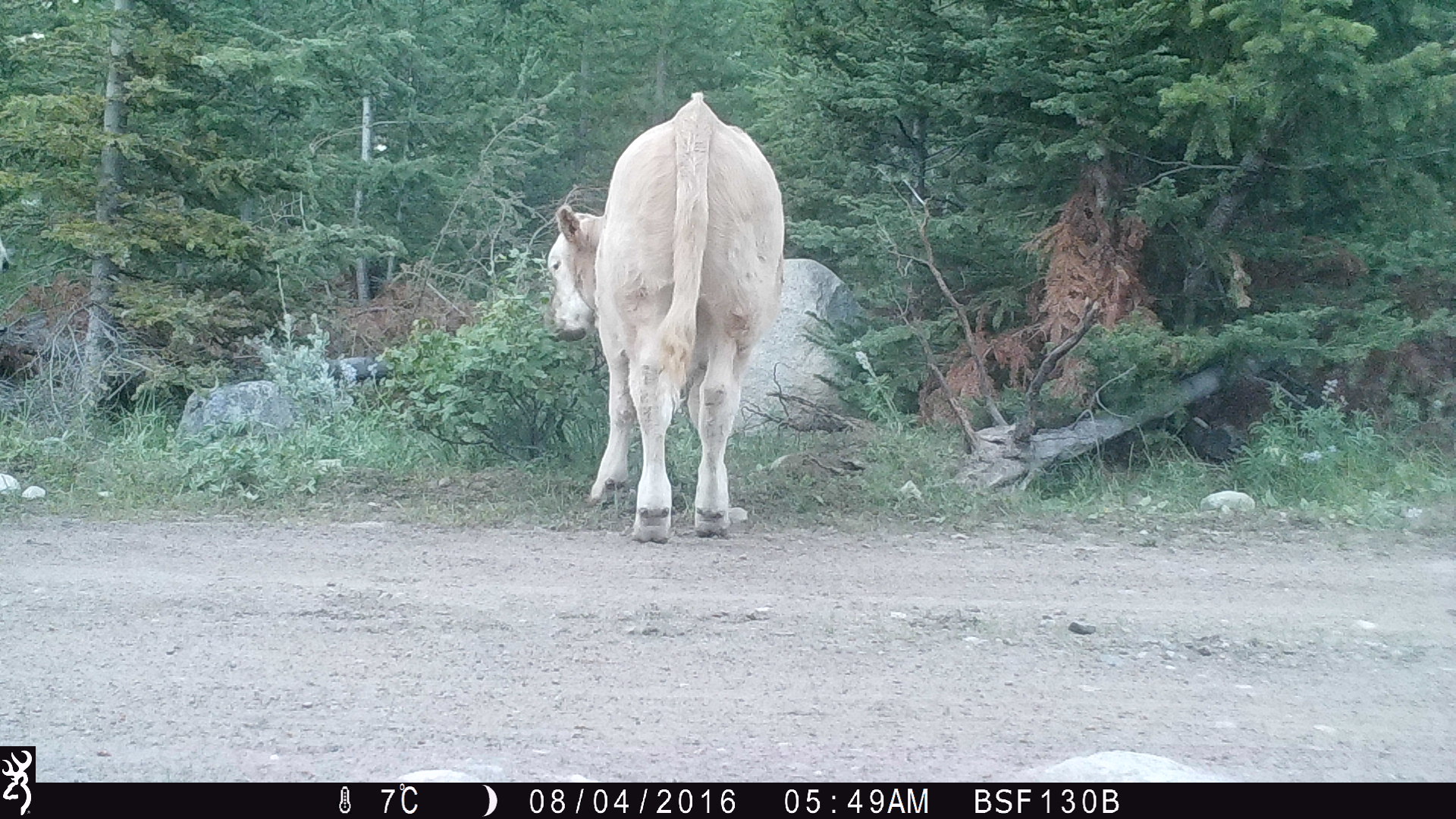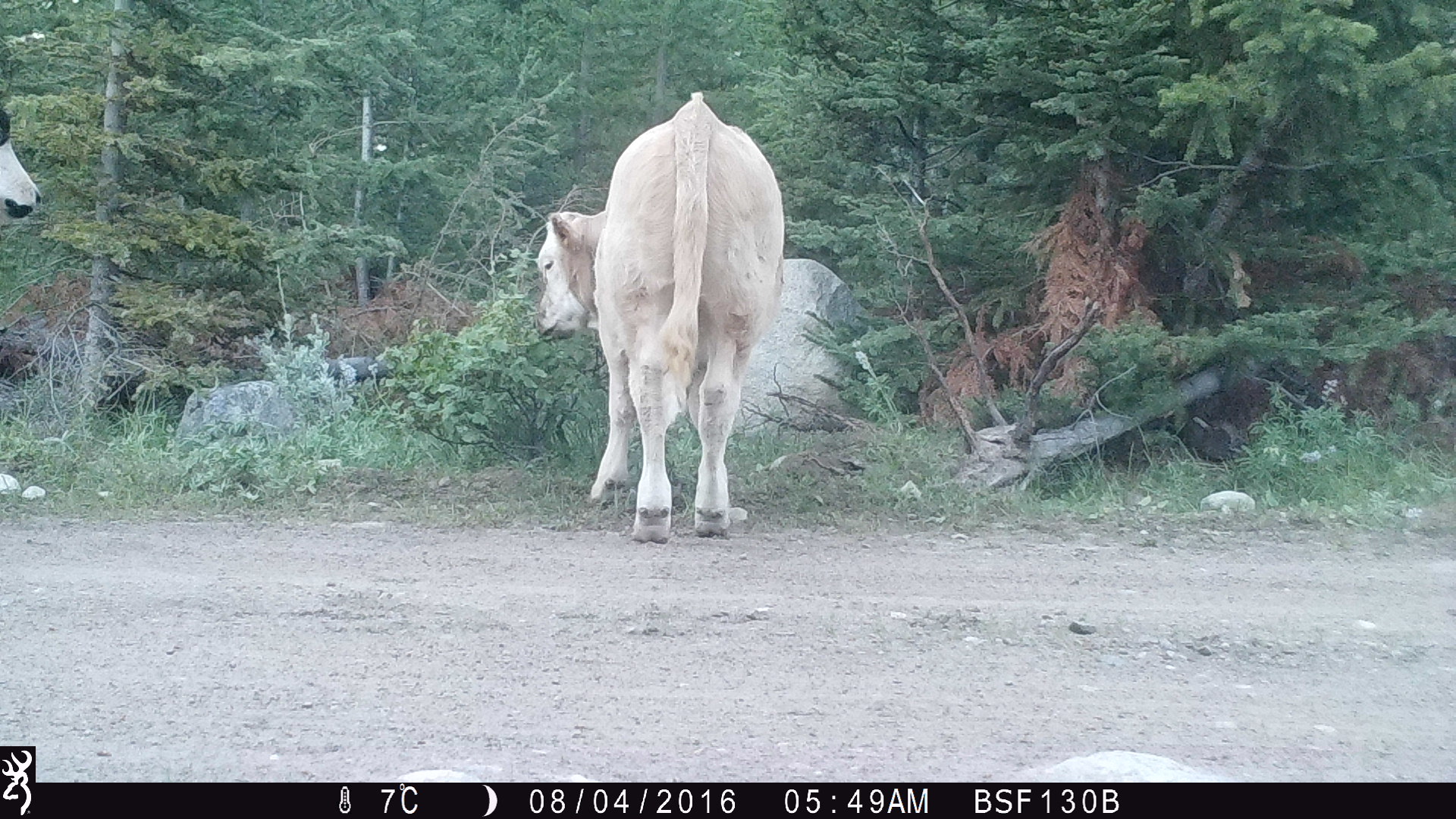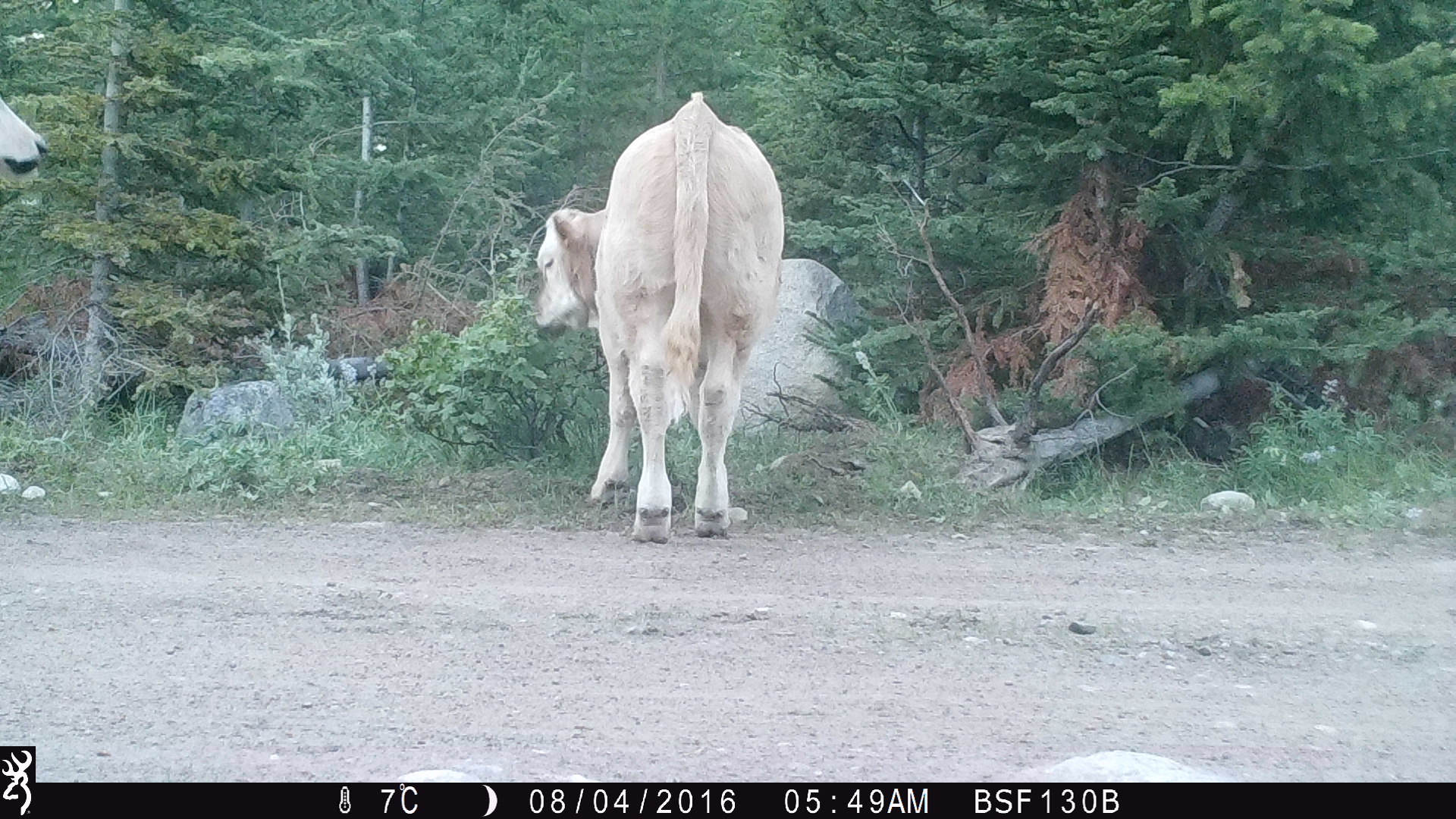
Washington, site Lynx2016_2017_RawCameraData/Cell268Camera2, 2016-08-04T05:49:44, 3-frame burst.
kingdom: Animalia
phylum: Chordata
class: Mammalia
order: Artiodactyla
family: Bovidae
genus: Bos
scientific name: Bos taurus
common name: domestic cattle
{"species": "domestic cattle (Bos taurus)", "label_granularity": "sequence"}